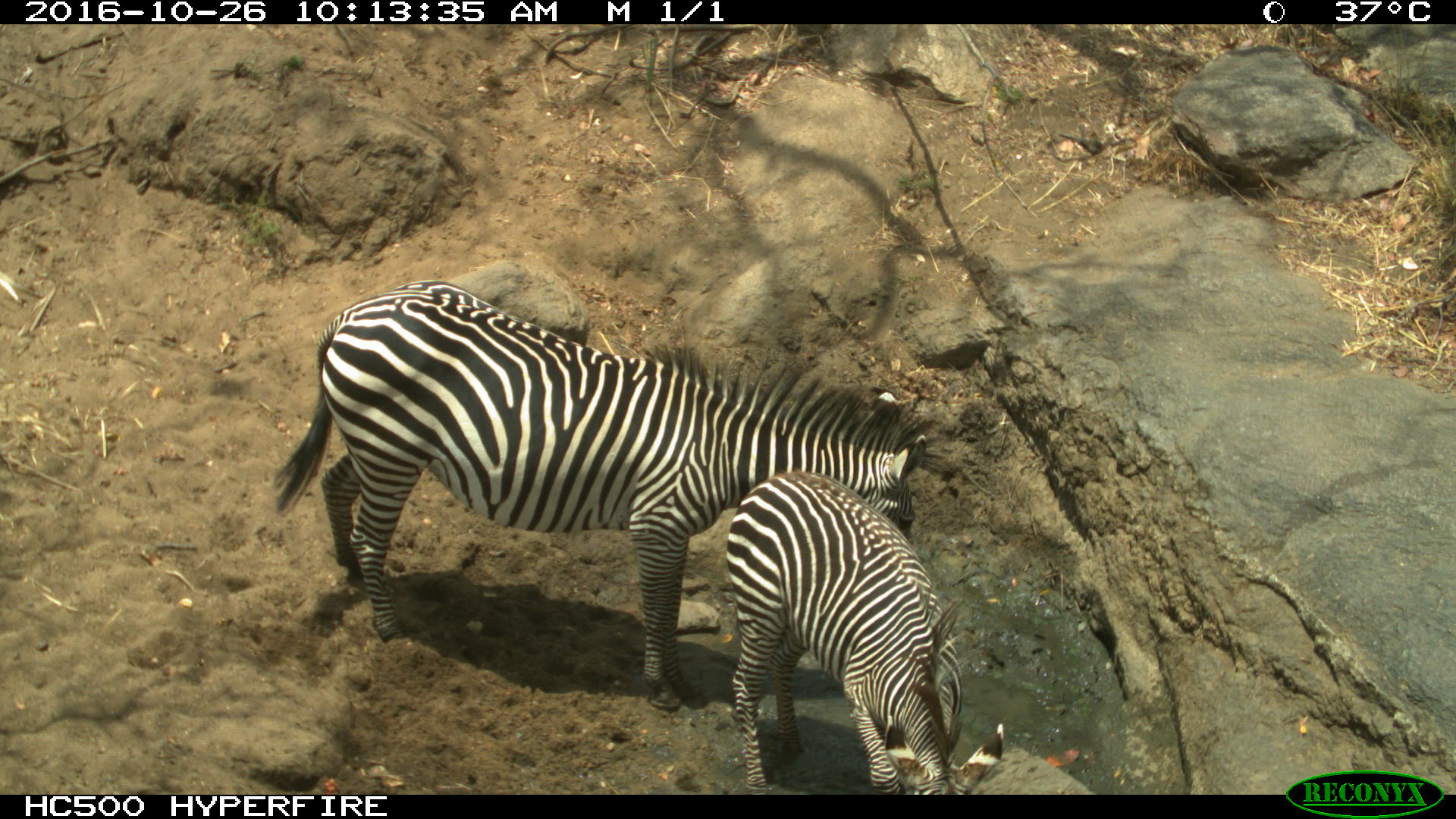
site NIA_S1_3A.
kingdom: Animalia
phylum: Chordata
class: Mammalia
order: Perissodactyla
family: Equidae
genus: Equus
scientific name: Equus quagga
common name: plains zebra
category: zebraplains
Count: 2.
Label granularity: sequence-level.